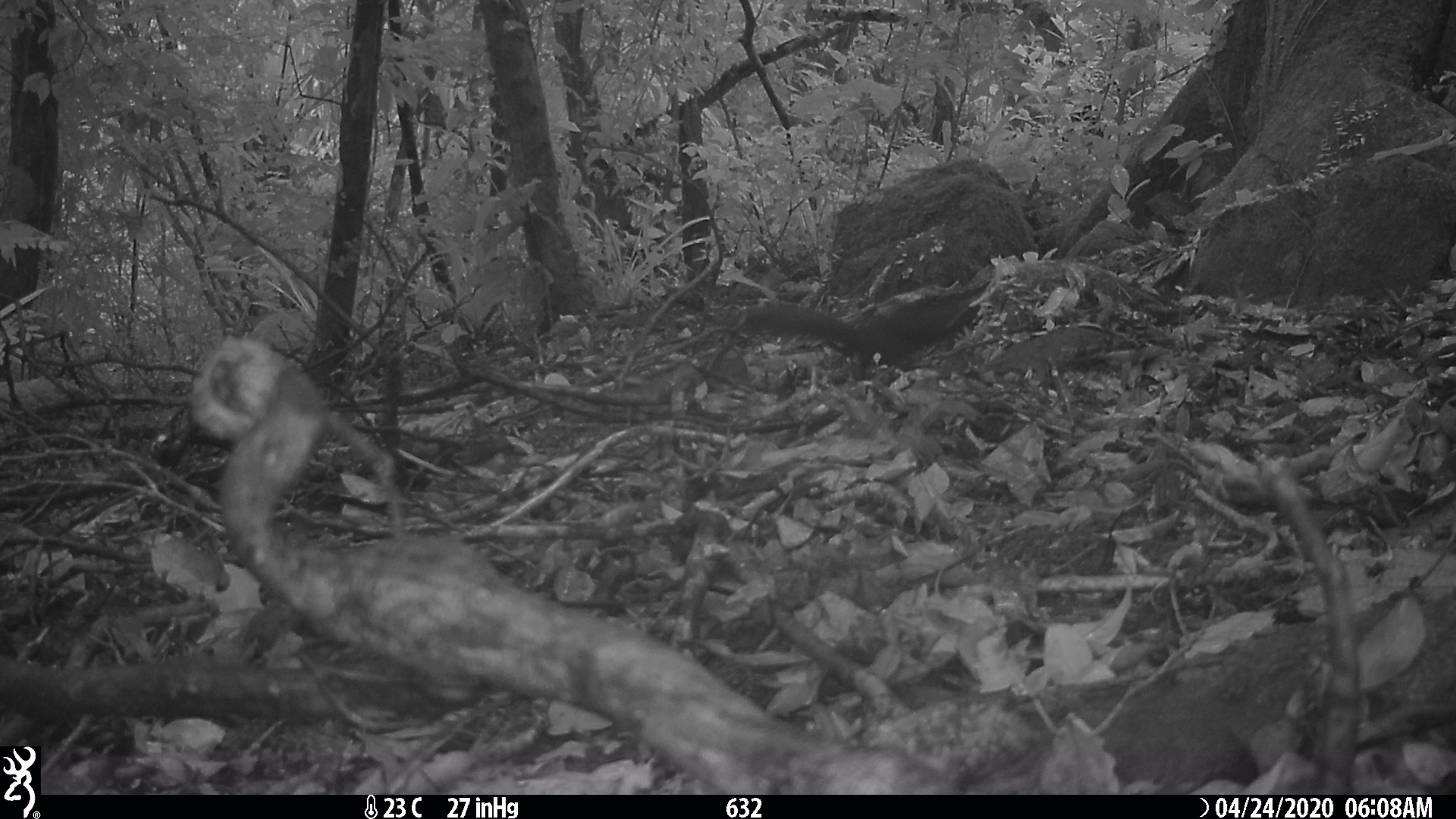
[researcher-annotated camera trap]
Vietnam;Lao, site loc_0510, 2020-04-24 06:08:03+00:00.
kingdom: Animalia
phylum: Chordata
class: Mammalia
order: Rodentia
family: Sciuridae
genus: Sciurus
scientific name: Sciurus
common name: squirrel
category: unidentified squirrel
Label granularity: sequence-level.